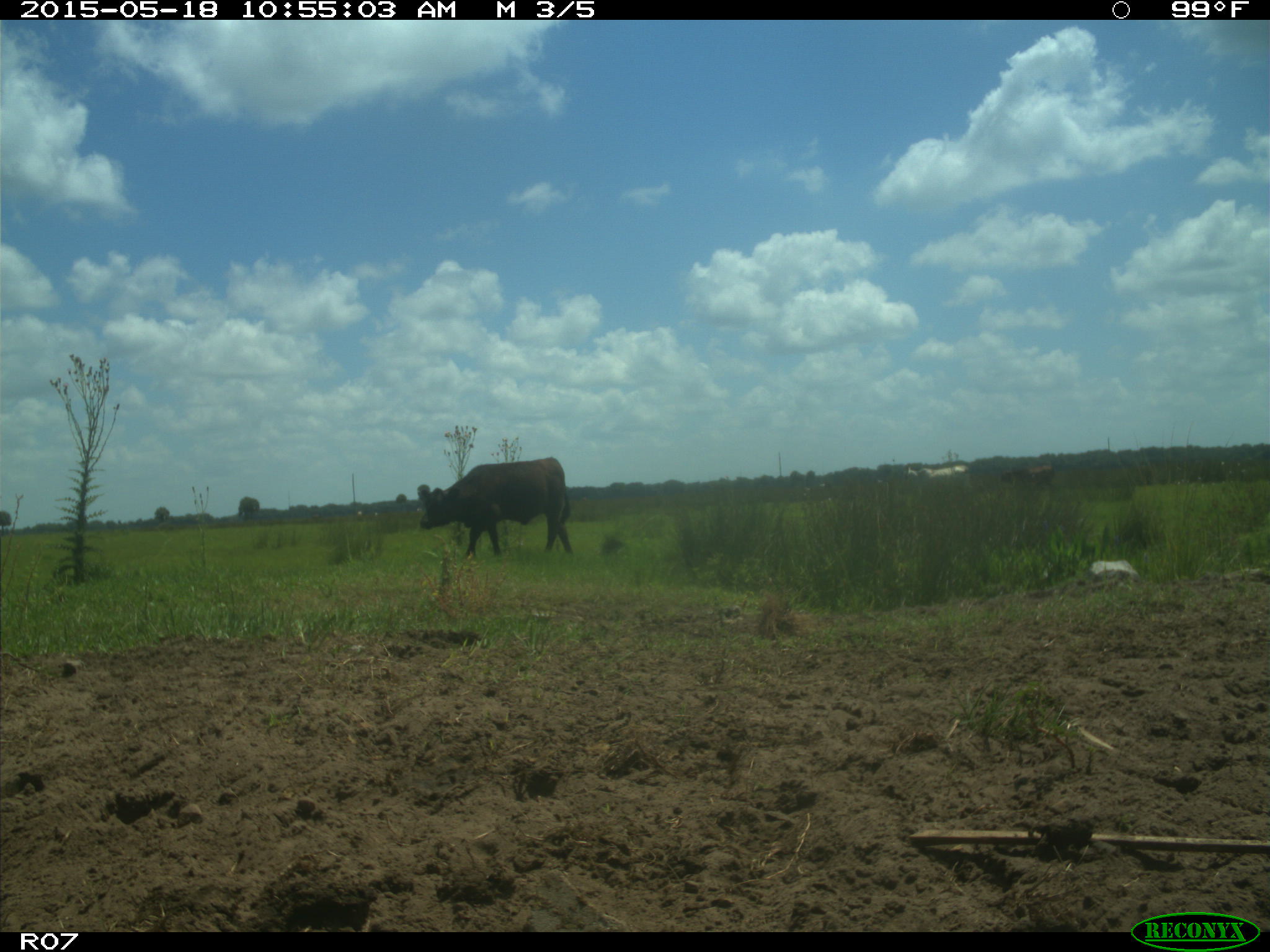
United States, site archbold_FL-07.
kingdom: Animalia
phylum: Chordata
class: Mammalia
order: Artiodactyla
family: Bovidae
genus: Bos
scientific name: Bos taurus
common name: domestic cow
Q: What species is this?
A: Bos taurus (domestic cow).